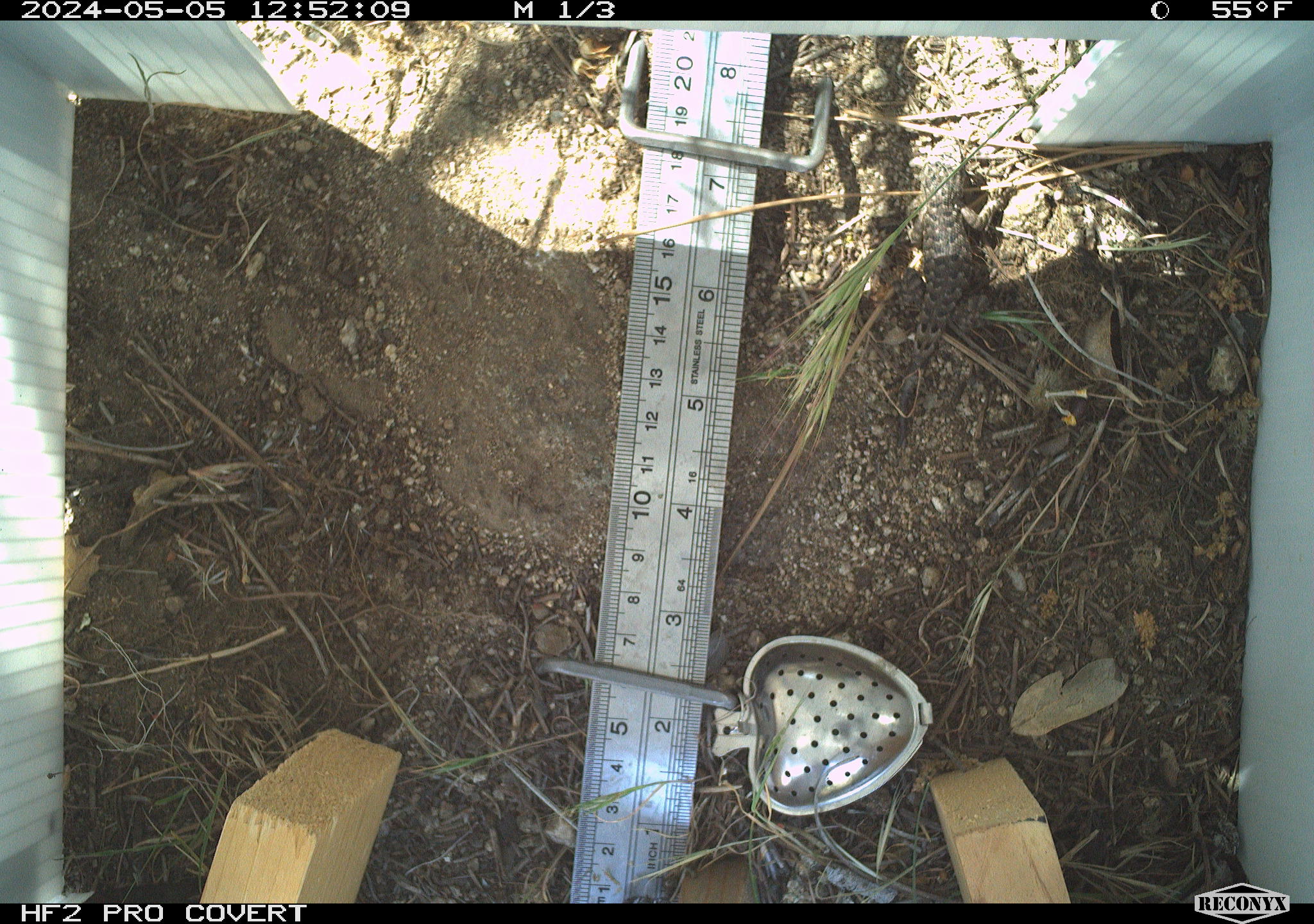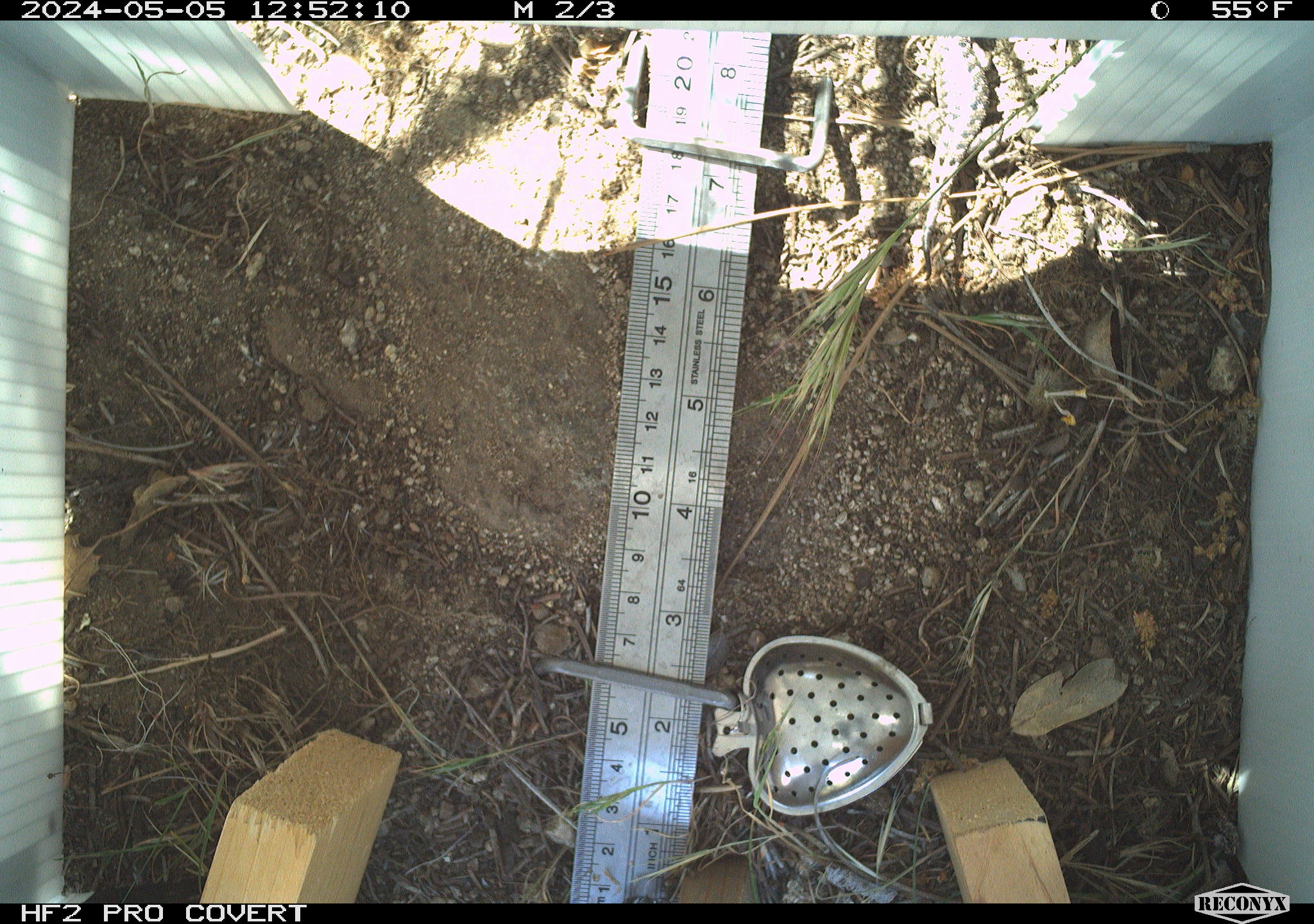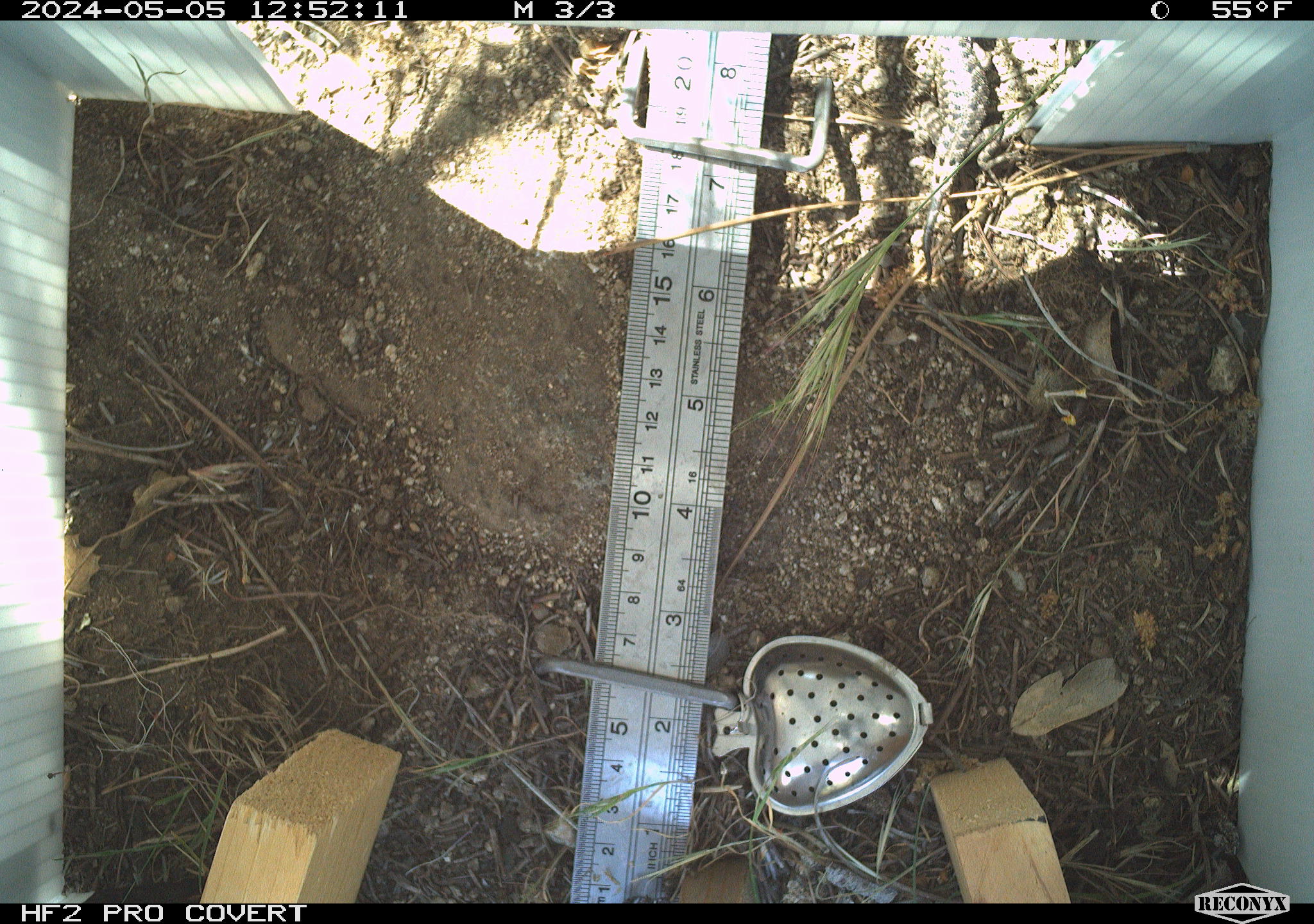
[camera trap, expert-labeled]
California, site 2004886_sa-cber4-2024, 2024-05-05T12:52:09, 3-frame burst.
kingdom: Animalia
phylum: Chordata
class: Reptilia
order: Squamata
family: Phrynosomatidae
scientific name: Phrynosomatidae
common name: phrynosomatid lizards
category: phrynosomatidae family